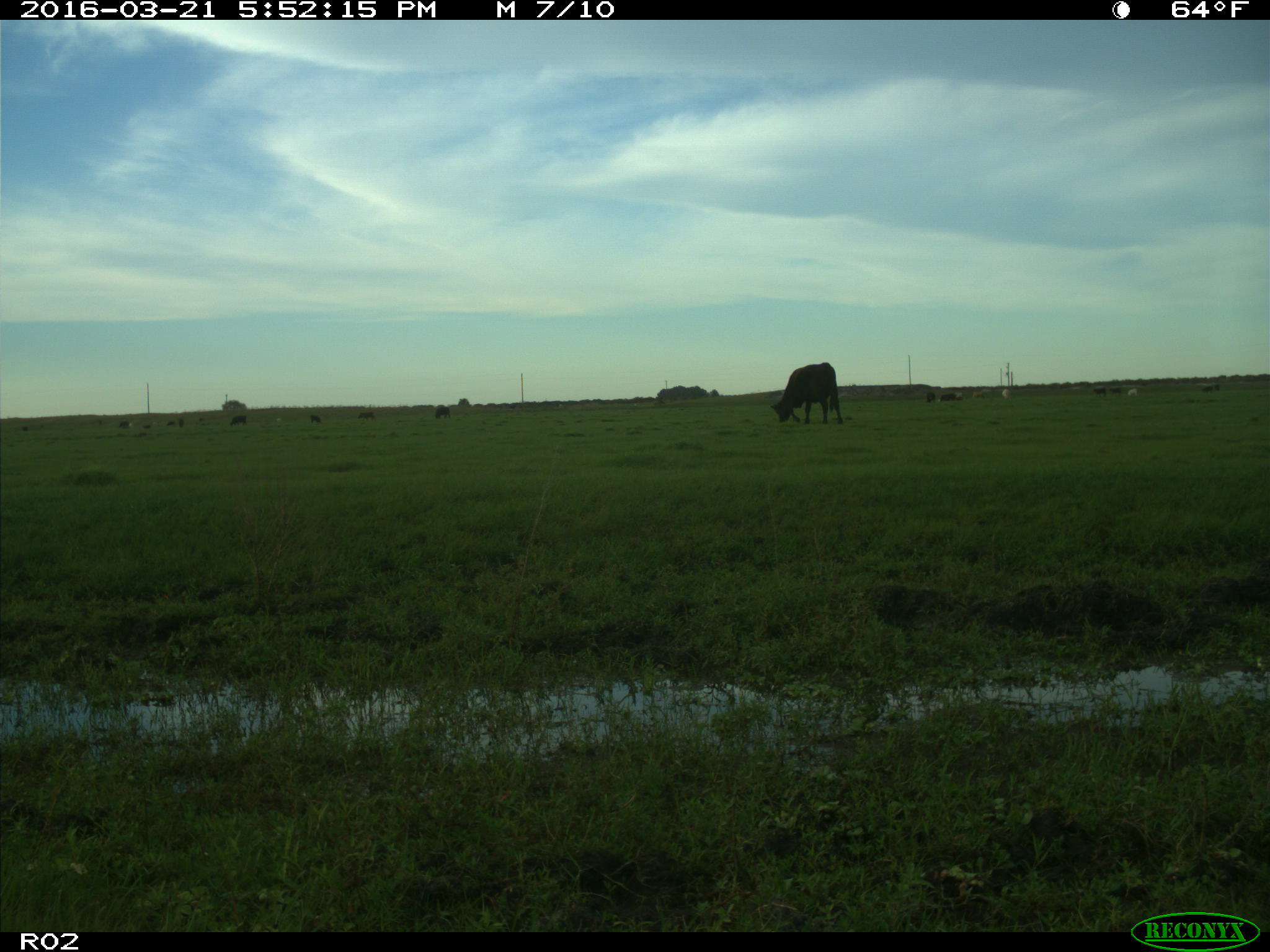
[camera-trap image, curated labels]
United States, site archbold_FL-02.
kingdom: Animalia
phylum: Chordata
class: Mammalia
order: Artiodactyla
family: Bovidae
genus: Bos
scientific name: Bos taurus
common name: domestic cow